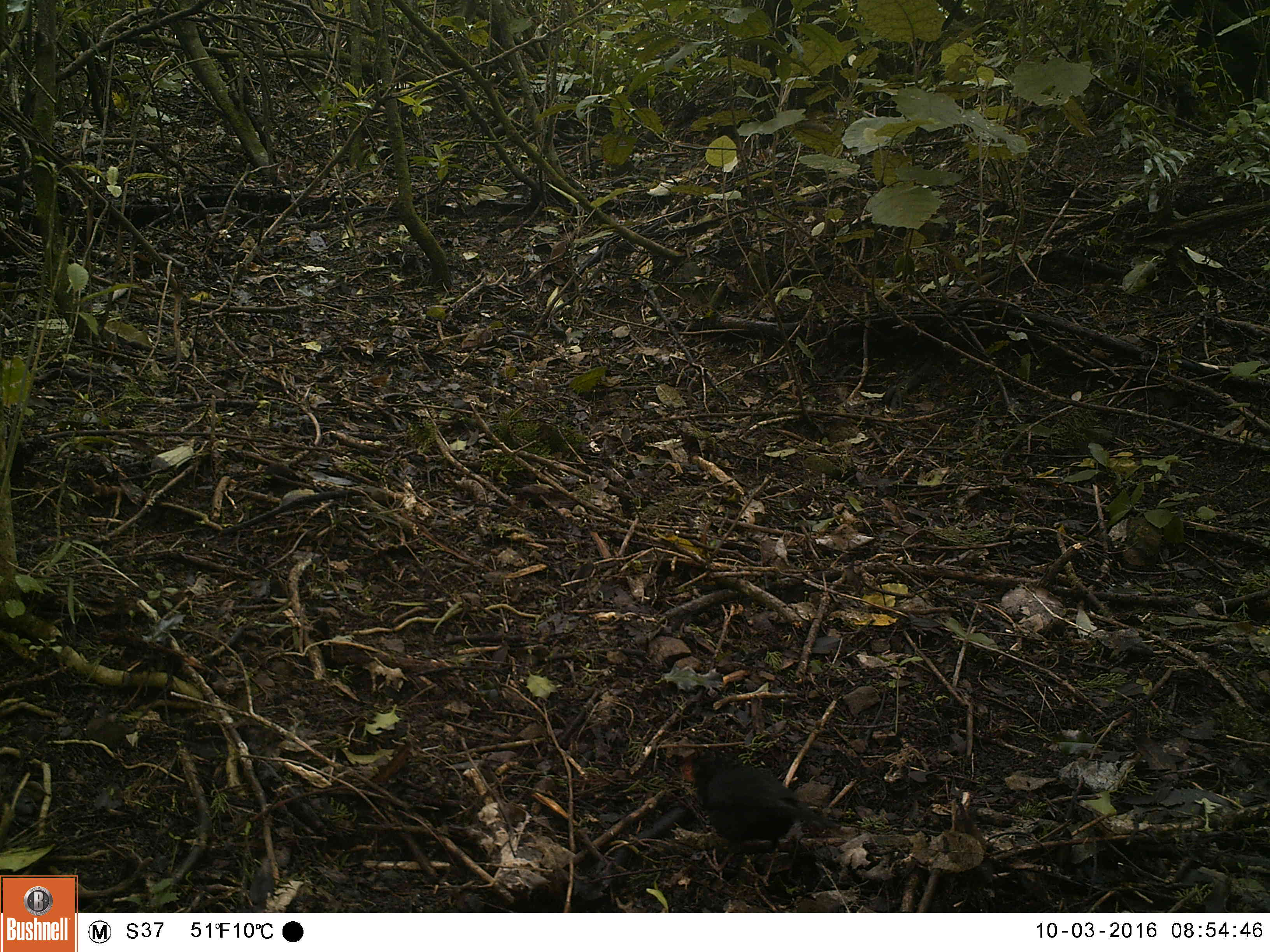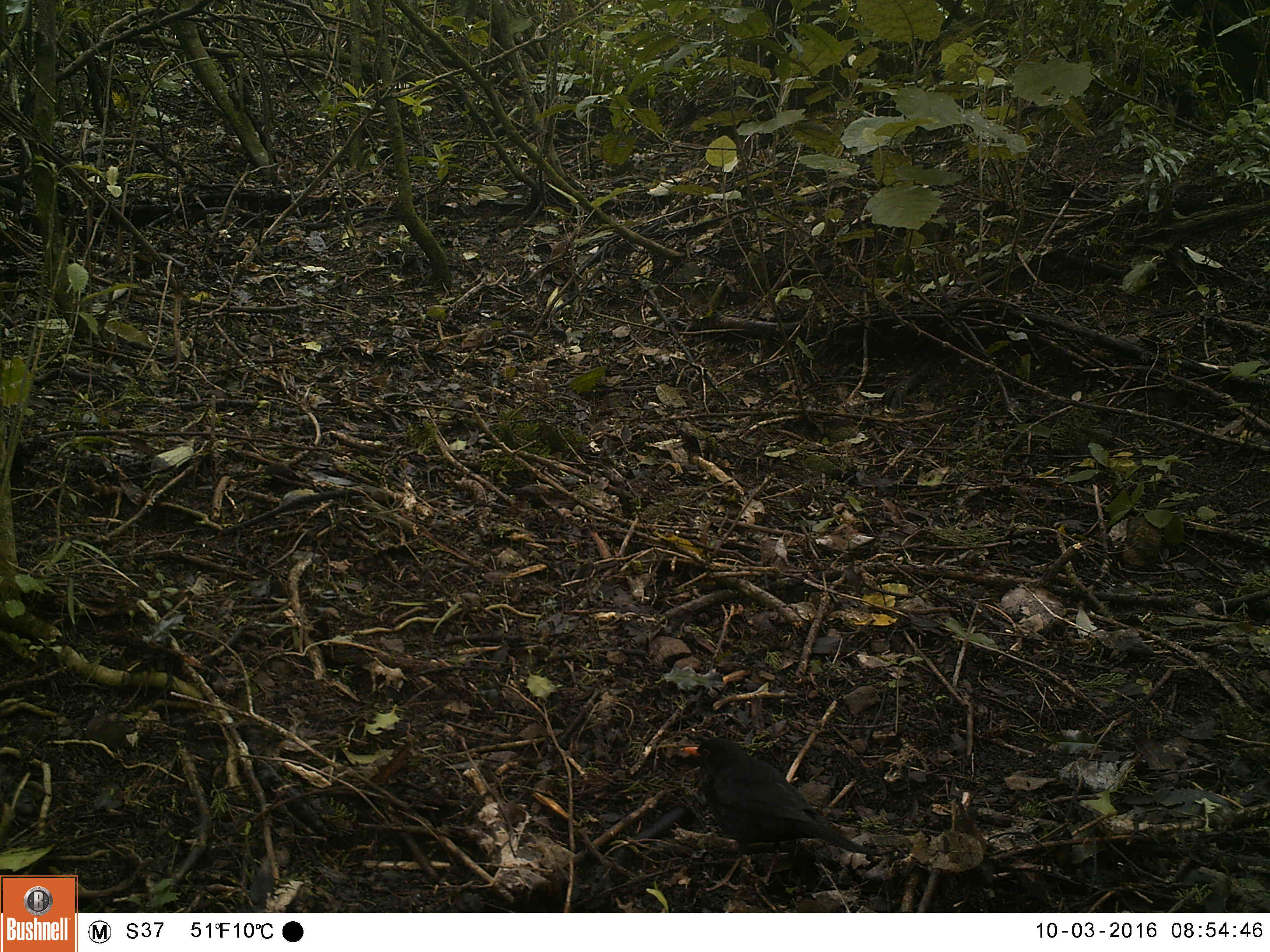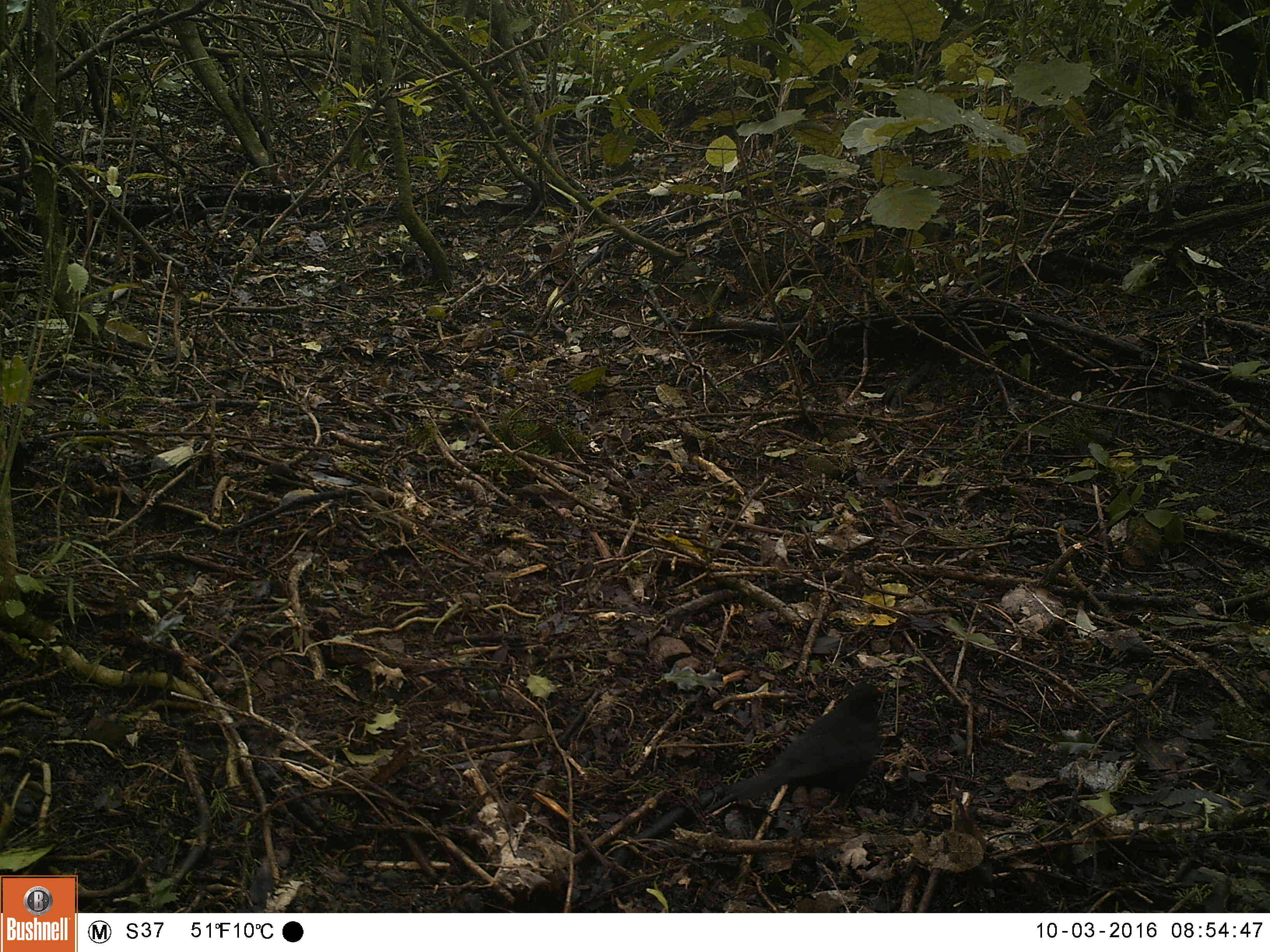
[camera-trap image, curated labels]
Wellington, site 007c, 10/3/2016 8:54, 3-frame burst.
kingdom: Animalia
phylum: Chordata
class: Aves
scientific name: Aves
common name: bird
Bird (Aves).